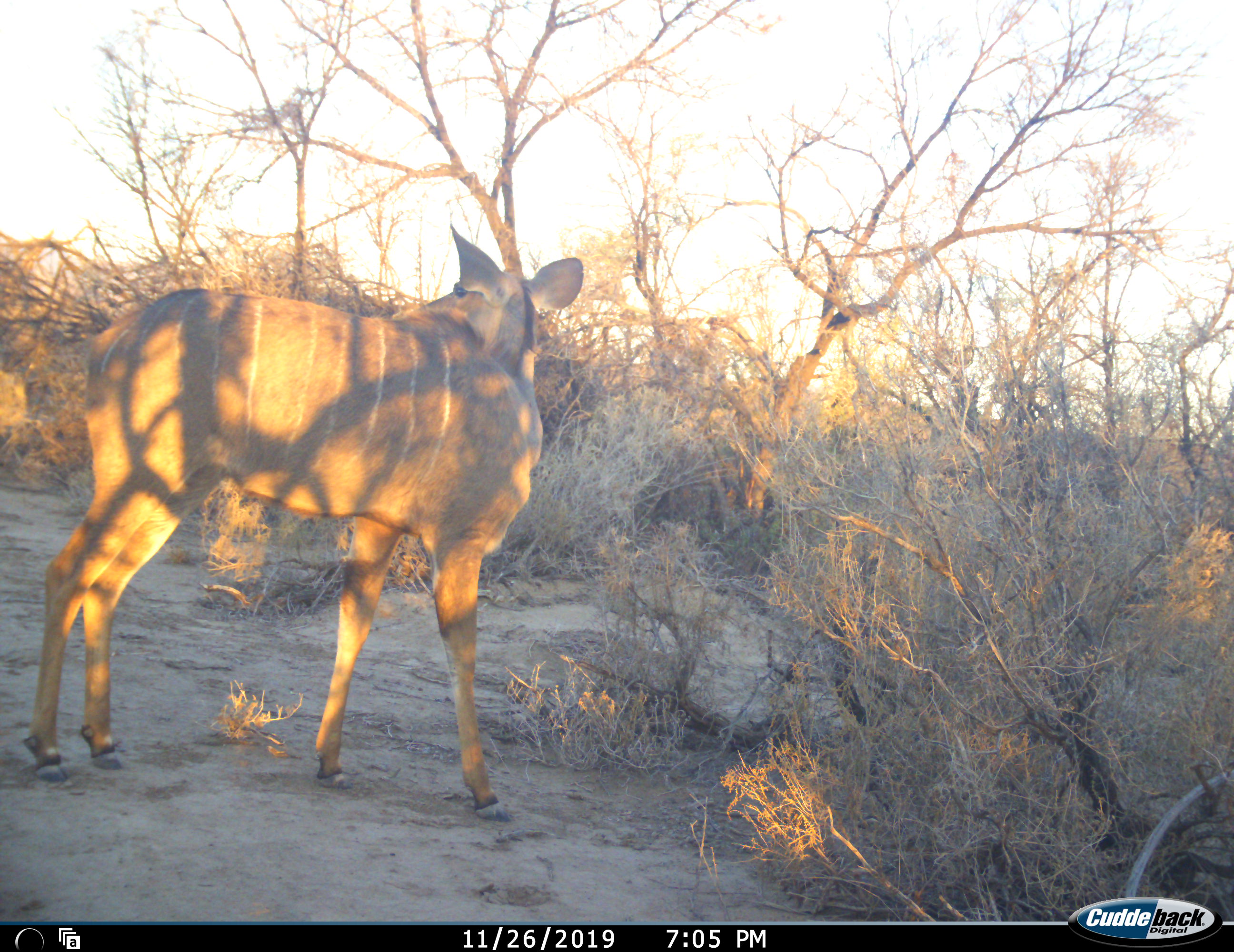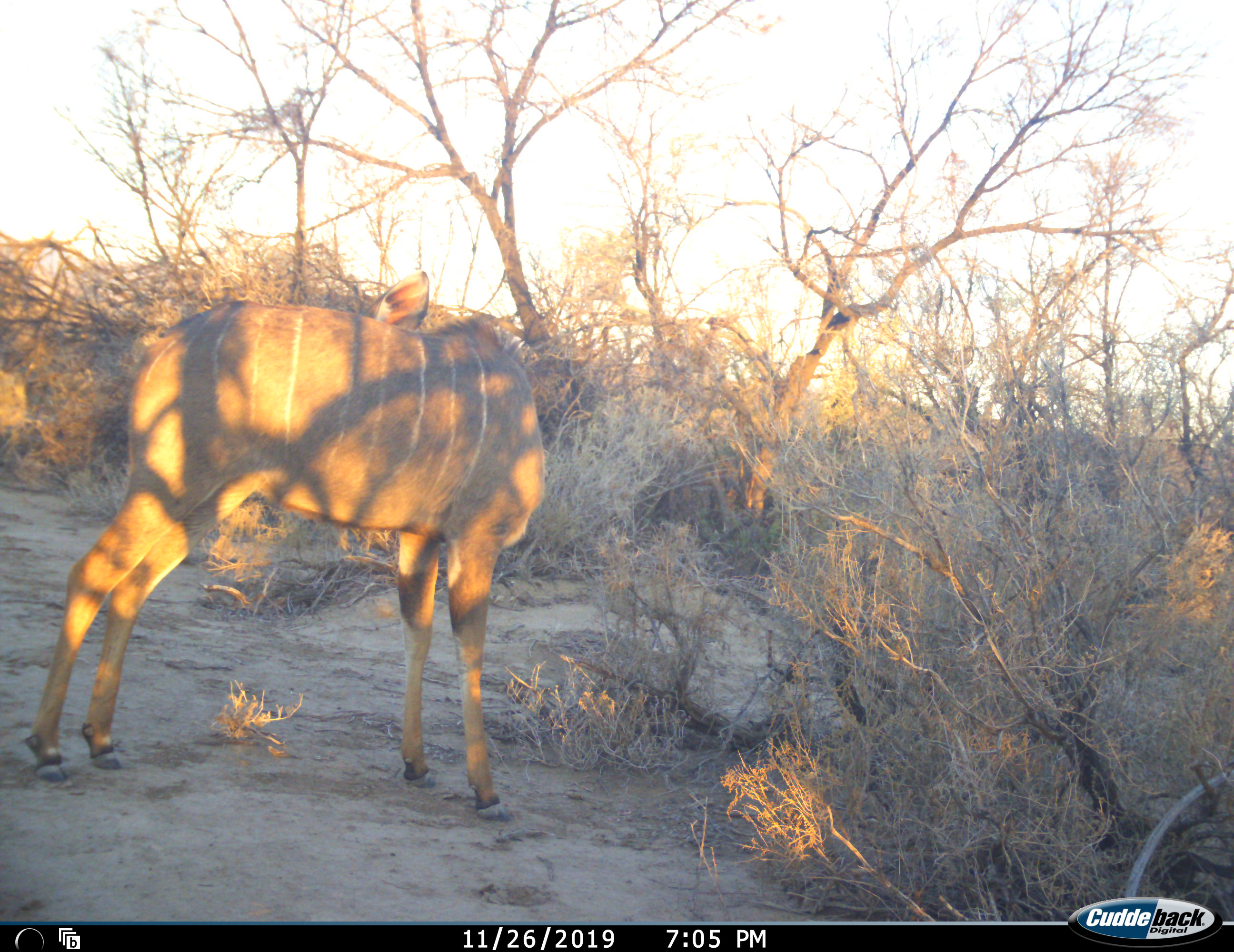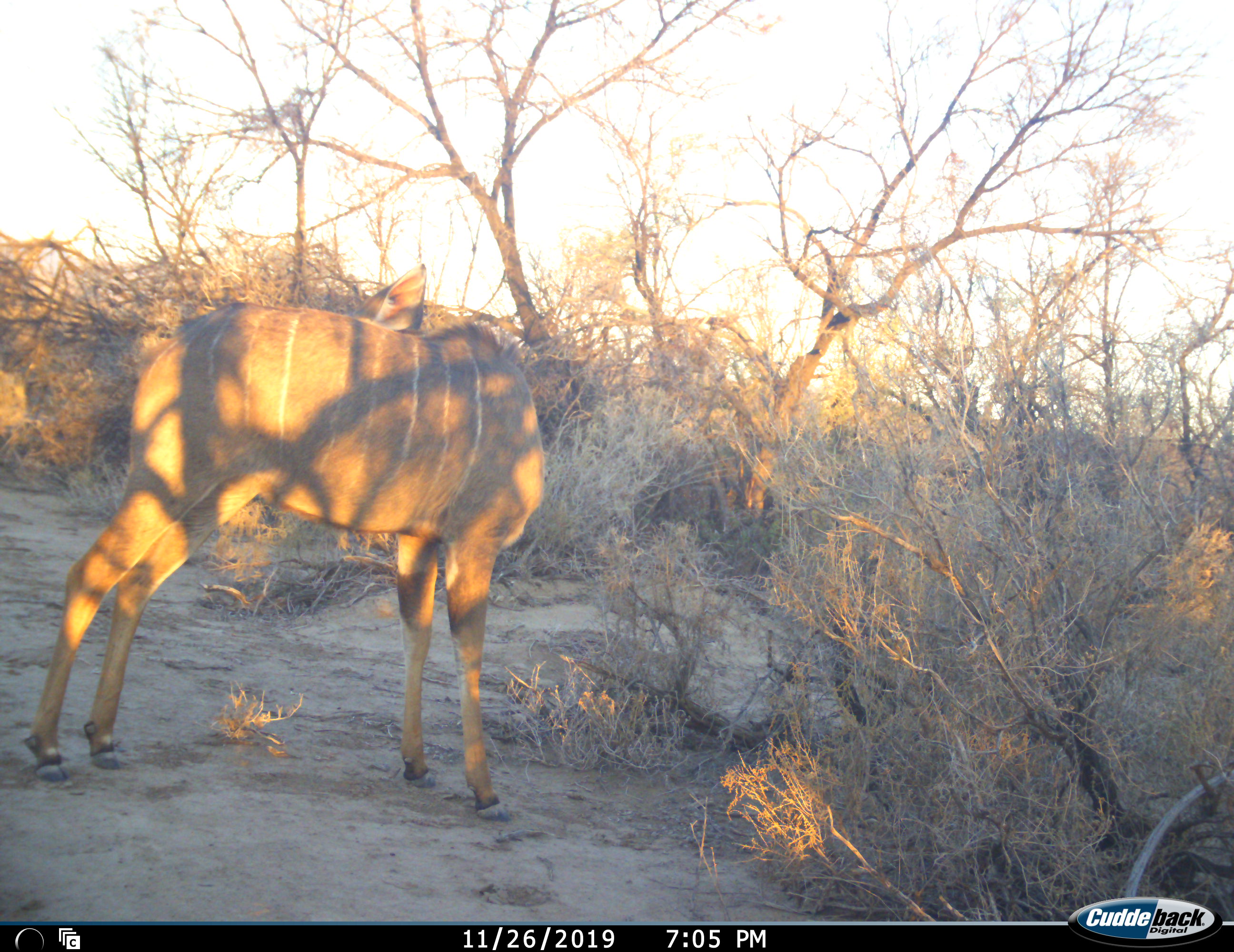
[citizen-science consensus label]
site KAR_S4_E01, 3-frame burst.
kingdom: Animalia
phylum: Chordata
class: Mammalia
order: Artiodactyla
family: Bovidae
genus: Tragelaphus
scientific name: Tragelaphus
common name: kudu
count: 1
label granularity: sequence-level